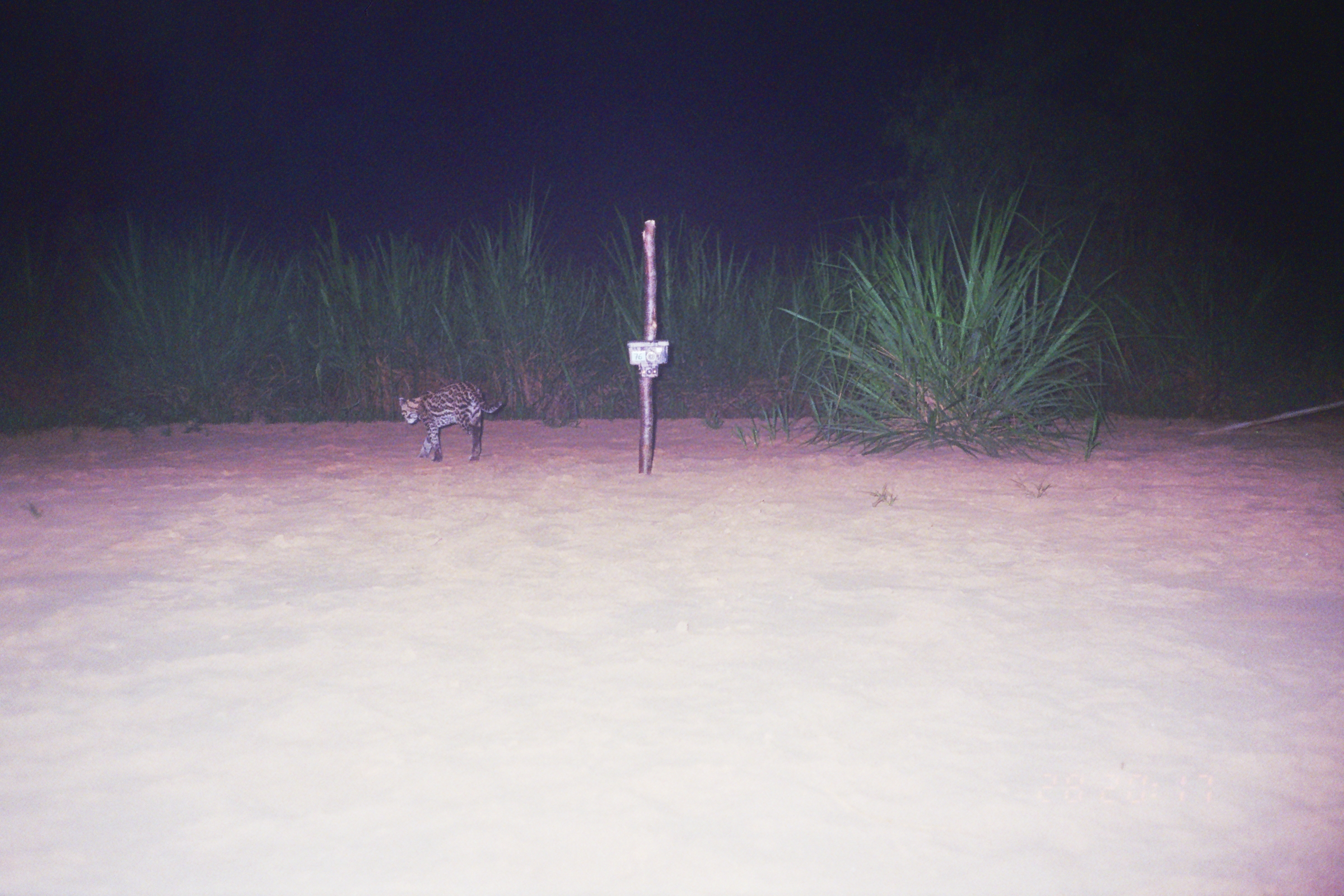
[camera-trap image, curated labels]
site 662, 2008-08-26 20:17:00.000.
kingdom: Animalia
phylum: Chordata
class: Mammalia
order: Carnivora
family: Felidae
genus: Leopardus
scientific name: Leopardus pardalis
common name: ocelot